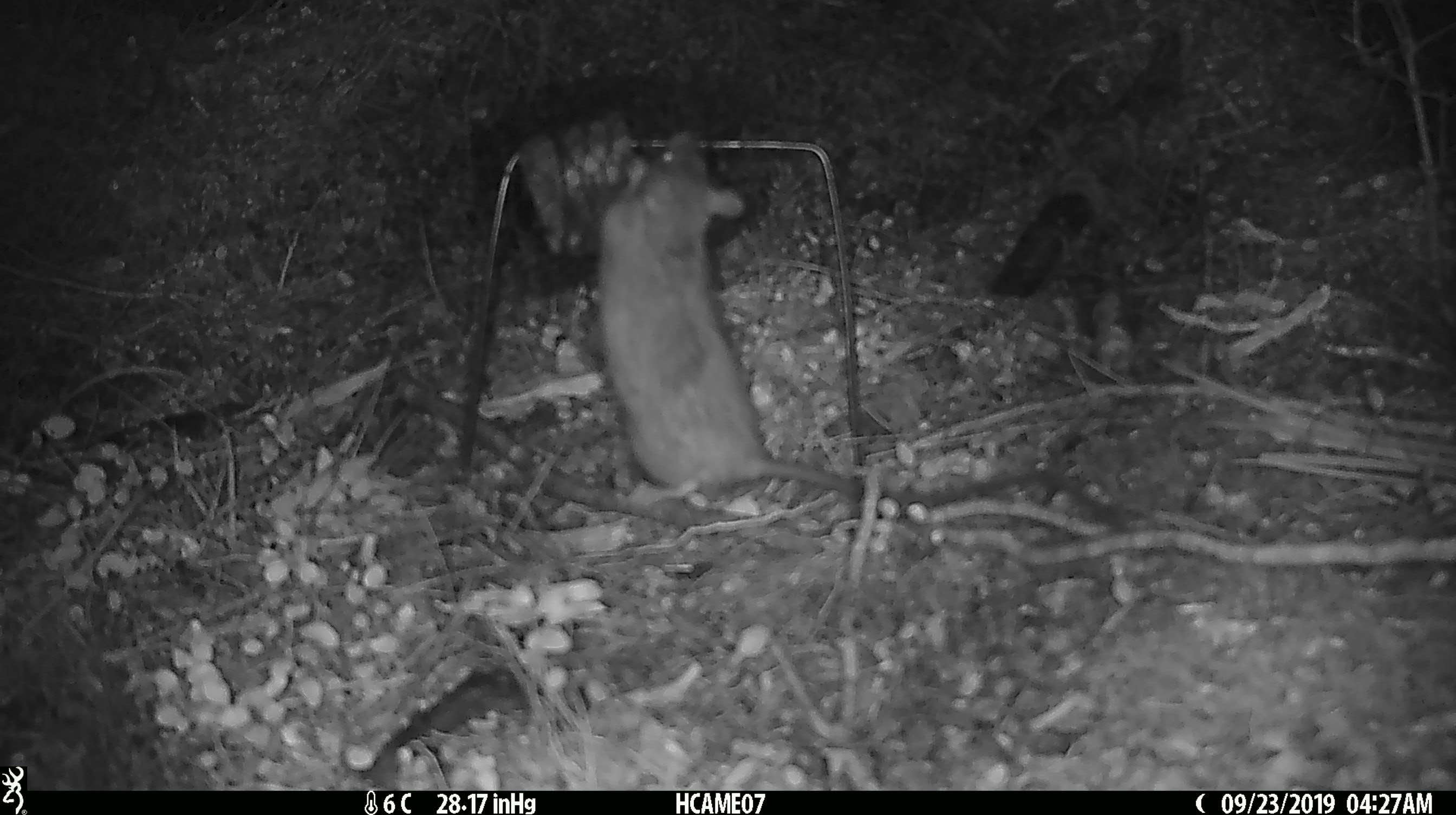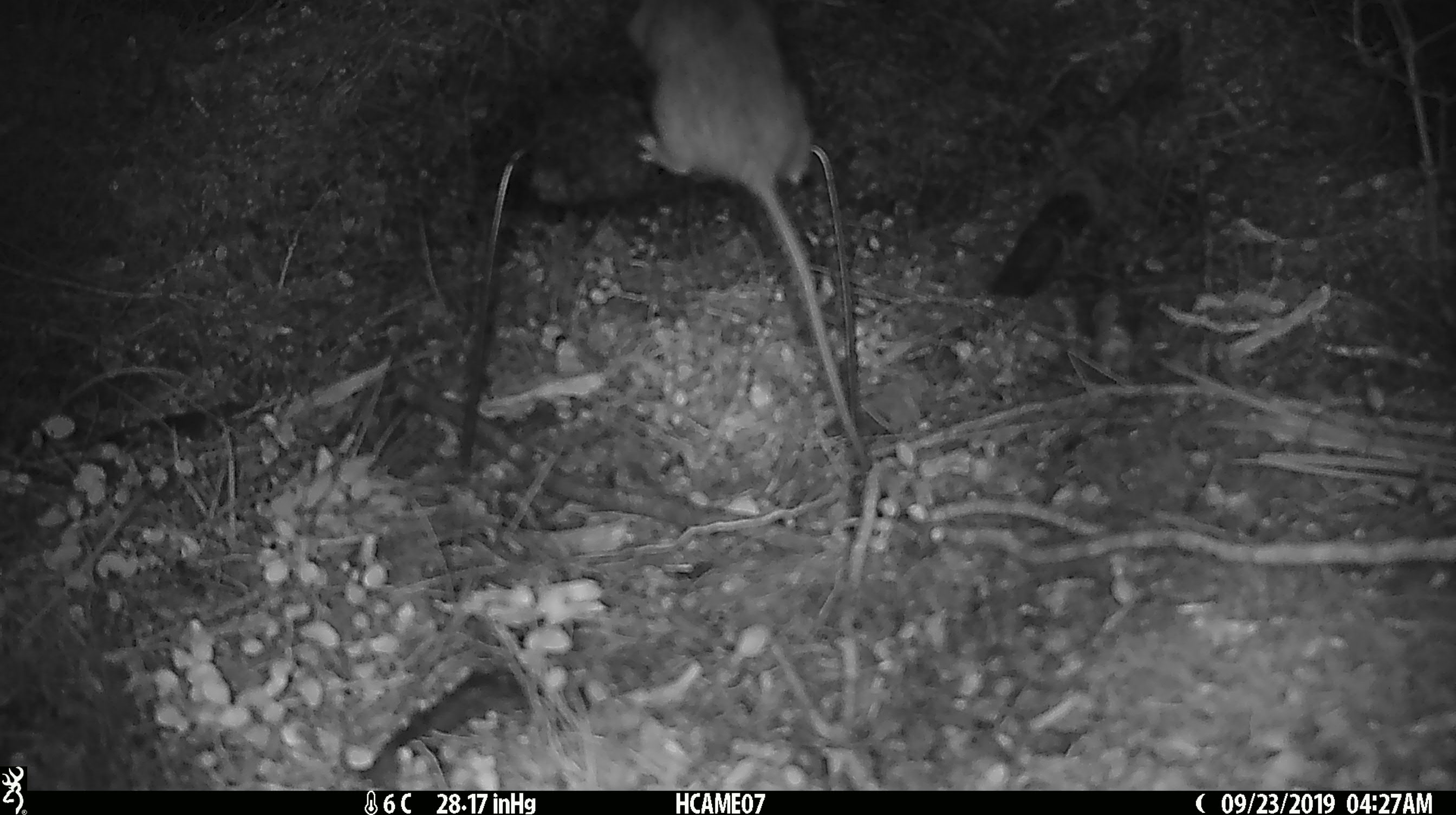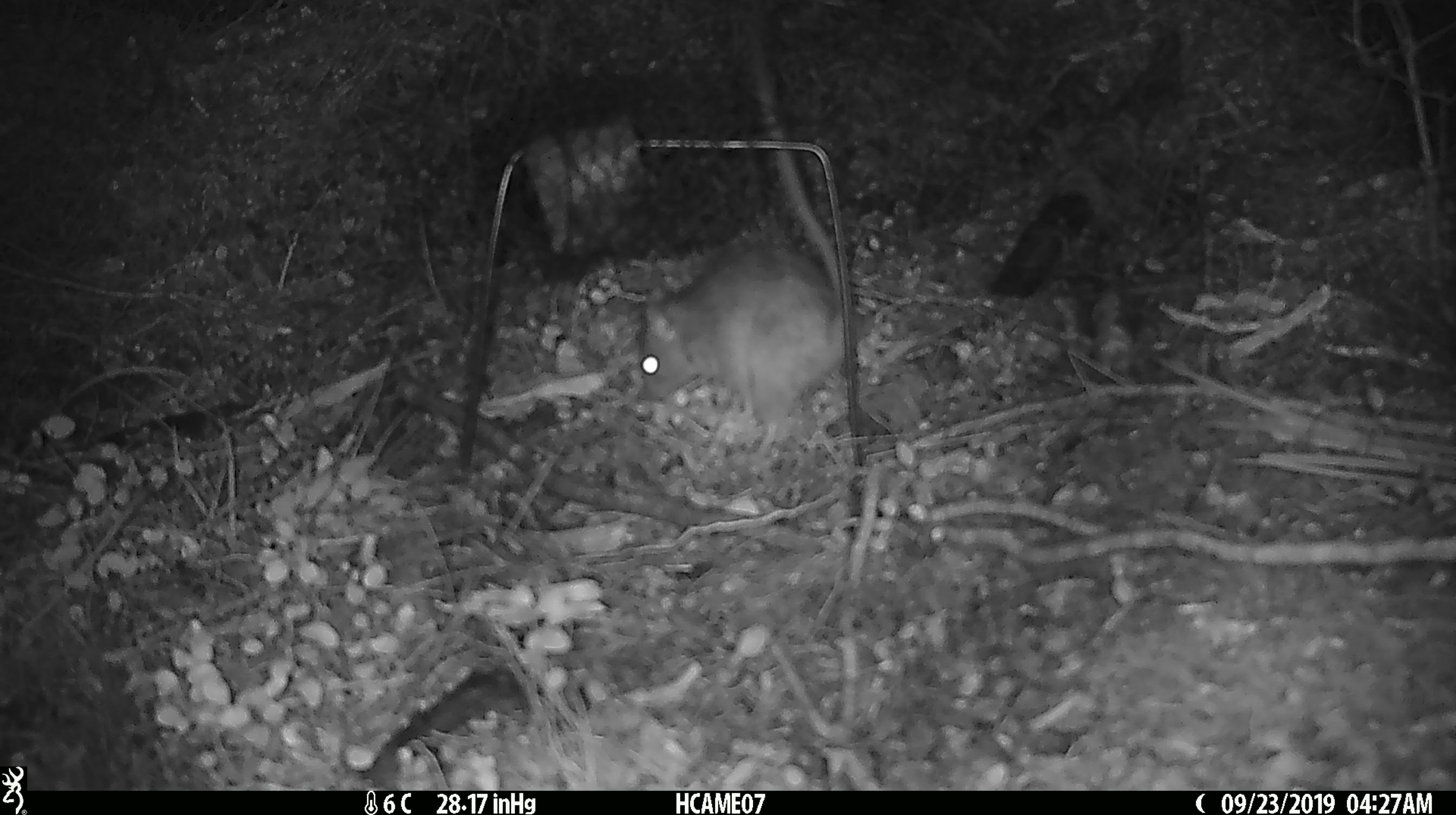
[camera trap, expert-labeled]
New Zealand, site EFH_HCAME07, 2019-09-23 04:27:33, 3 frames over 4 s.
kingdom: Animalia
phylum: Chordata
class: Mammalia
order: Rodentia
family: Muridae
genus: Rattus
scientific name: Rattus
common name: rat